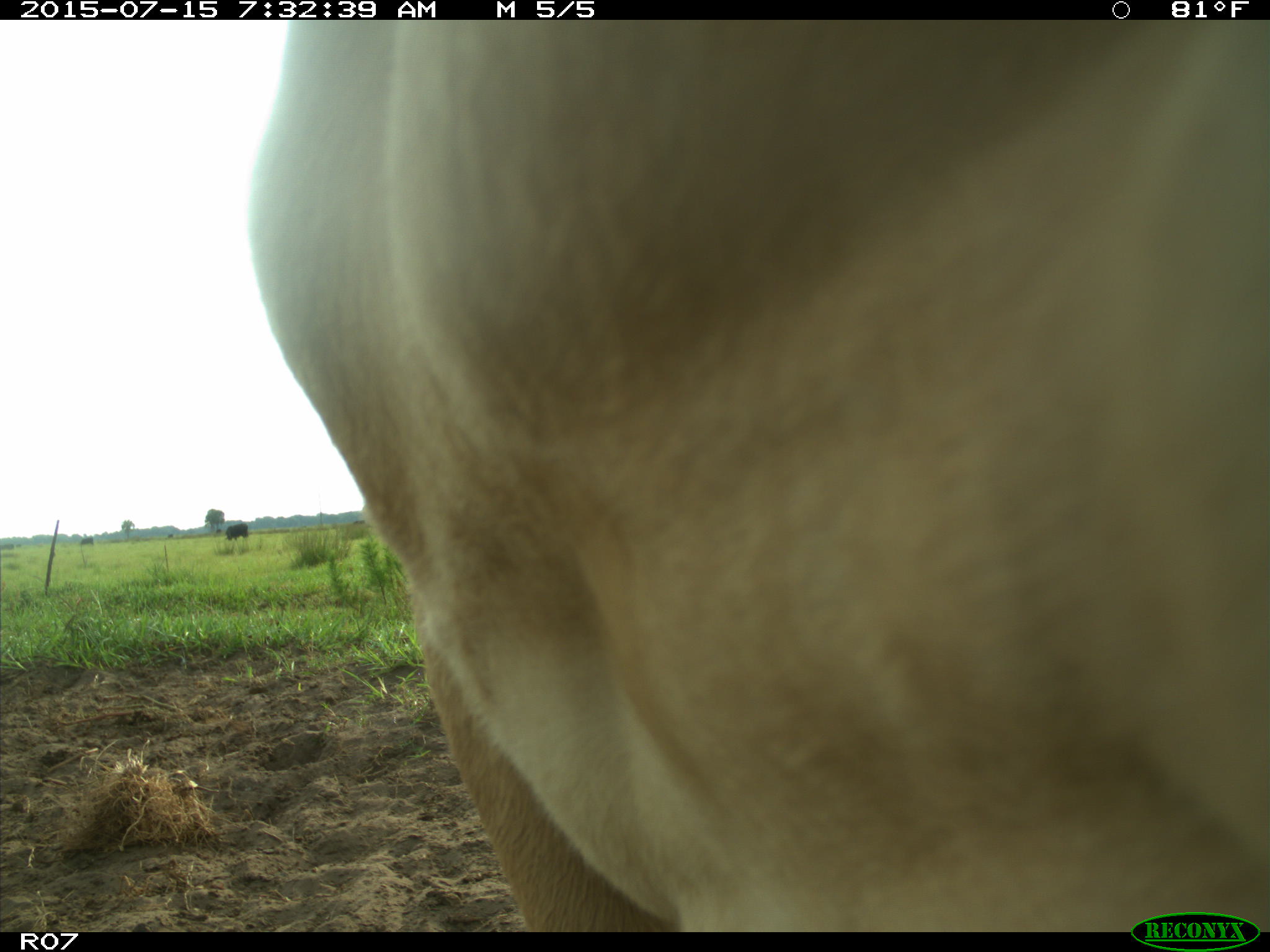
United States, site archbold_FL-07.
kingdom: Animalia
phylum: Chordata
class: Mammalia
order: Artiodactyla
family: Bovidae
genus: Bos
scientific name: Bos taurus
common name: domestic cow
Bos taurus (domestic cow).